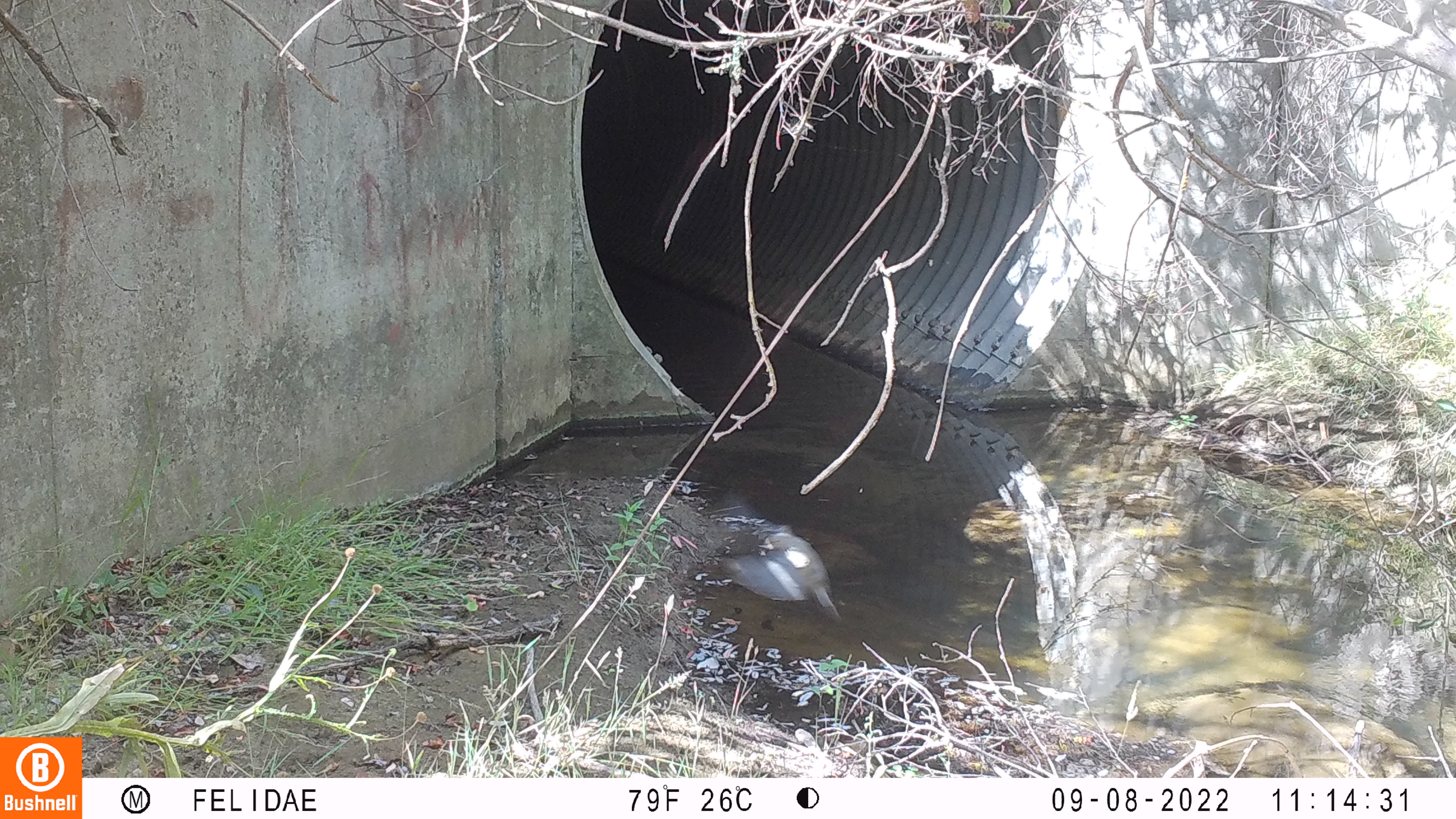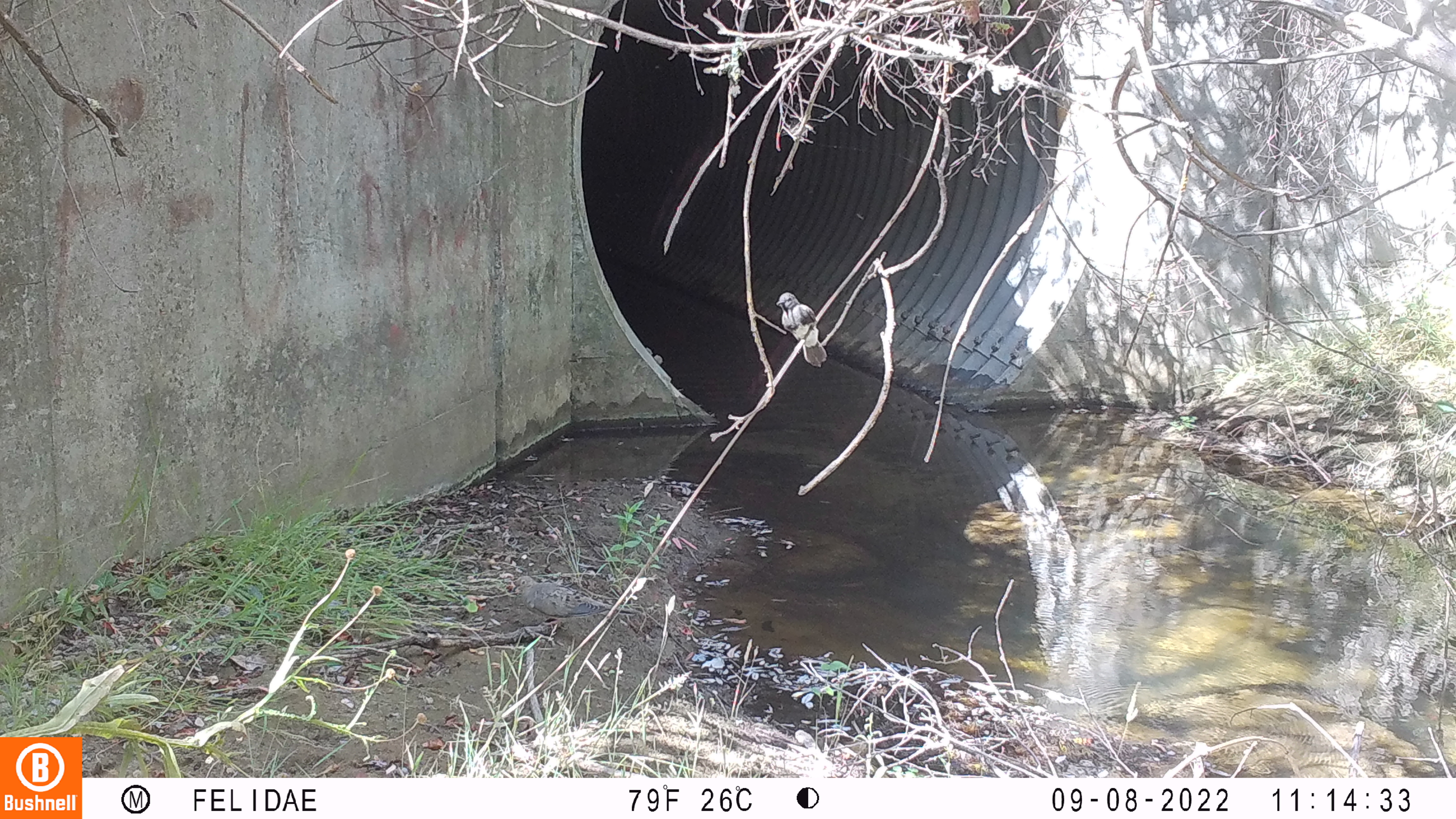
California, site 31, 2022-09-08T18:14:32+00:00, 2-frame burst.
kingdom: Animalia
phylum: Chordata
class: Aves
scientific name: Aves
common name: bird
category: unknown bird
Unknown bird (bird) (Aves).